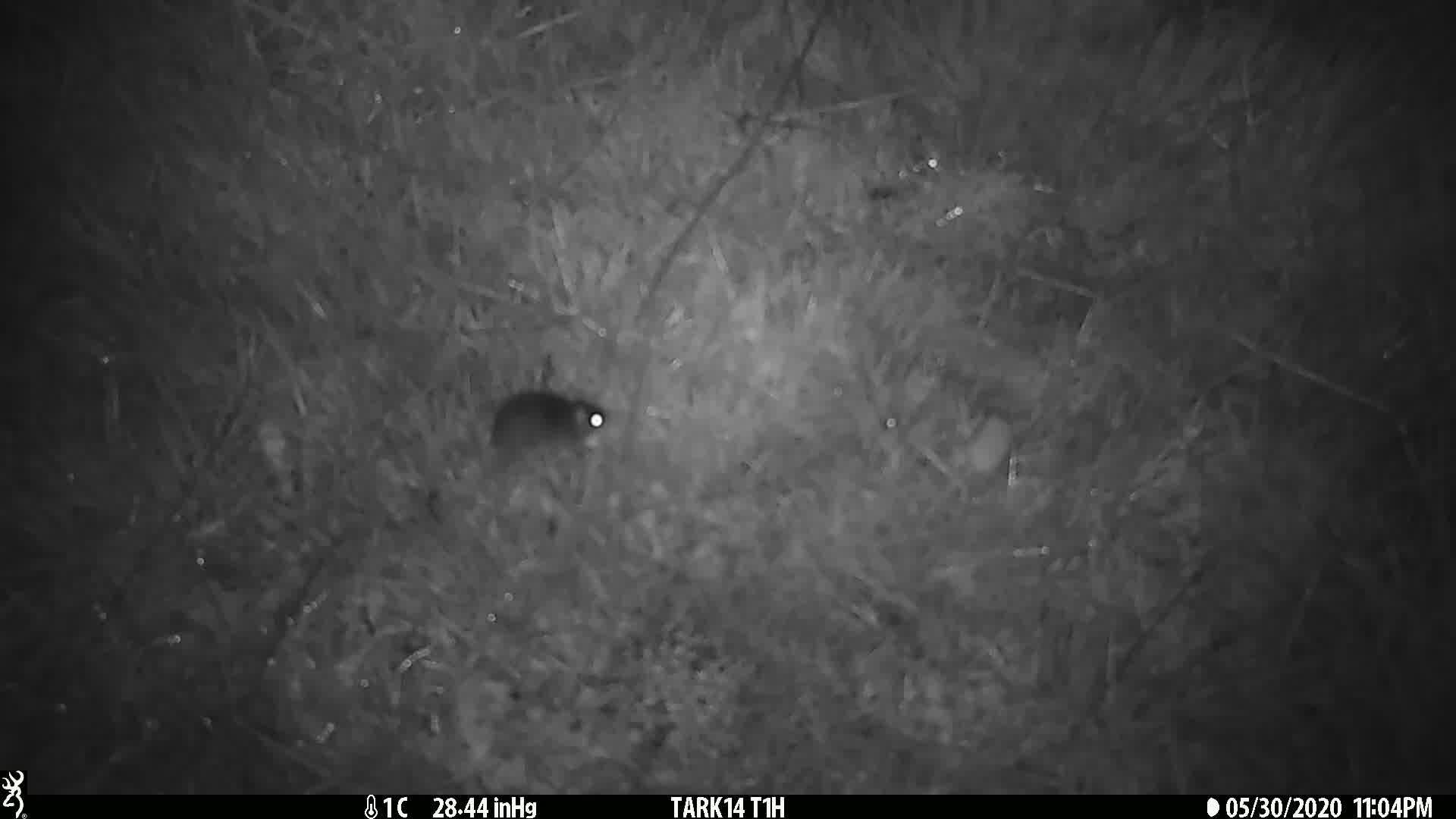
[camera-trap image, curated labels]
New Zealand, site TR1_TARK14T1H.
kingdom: Animalia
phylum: Chordata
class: Mammalia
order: Rodentia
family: Muridae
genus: Mus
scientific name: Mus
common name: mouse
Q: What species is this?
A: Mouse (Mus).